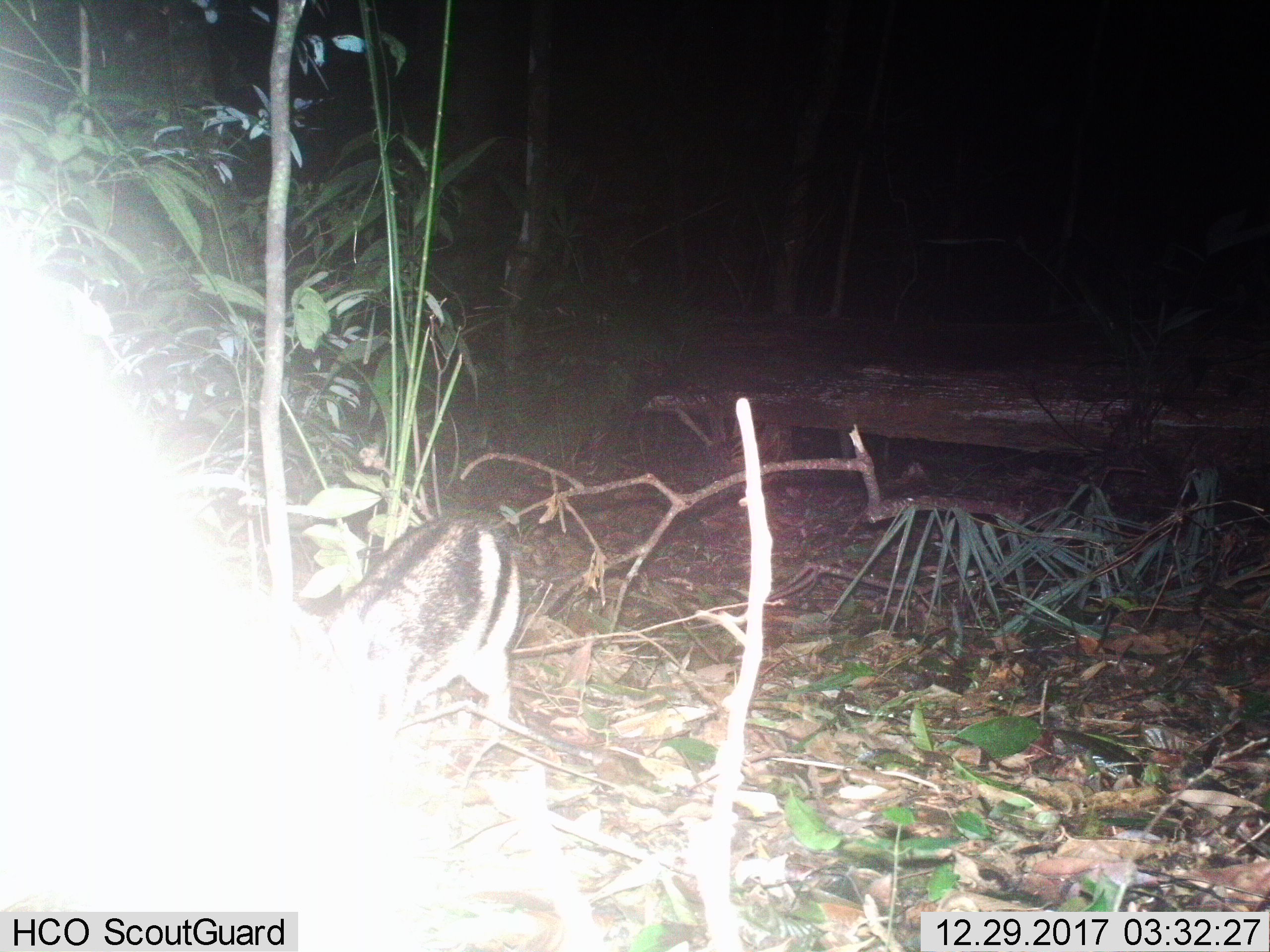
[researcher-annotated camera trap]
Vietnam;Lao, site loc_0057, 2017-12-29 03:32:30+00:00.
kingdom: Animalia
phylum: Chordata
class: Mammalia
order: Lagomorpha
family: Leporidae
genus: Nesolagus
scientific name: Nesolagus timminsi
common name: annamite striped rabbit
Annamite striped rabbit (Nesolagus timminsi). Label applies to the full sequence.